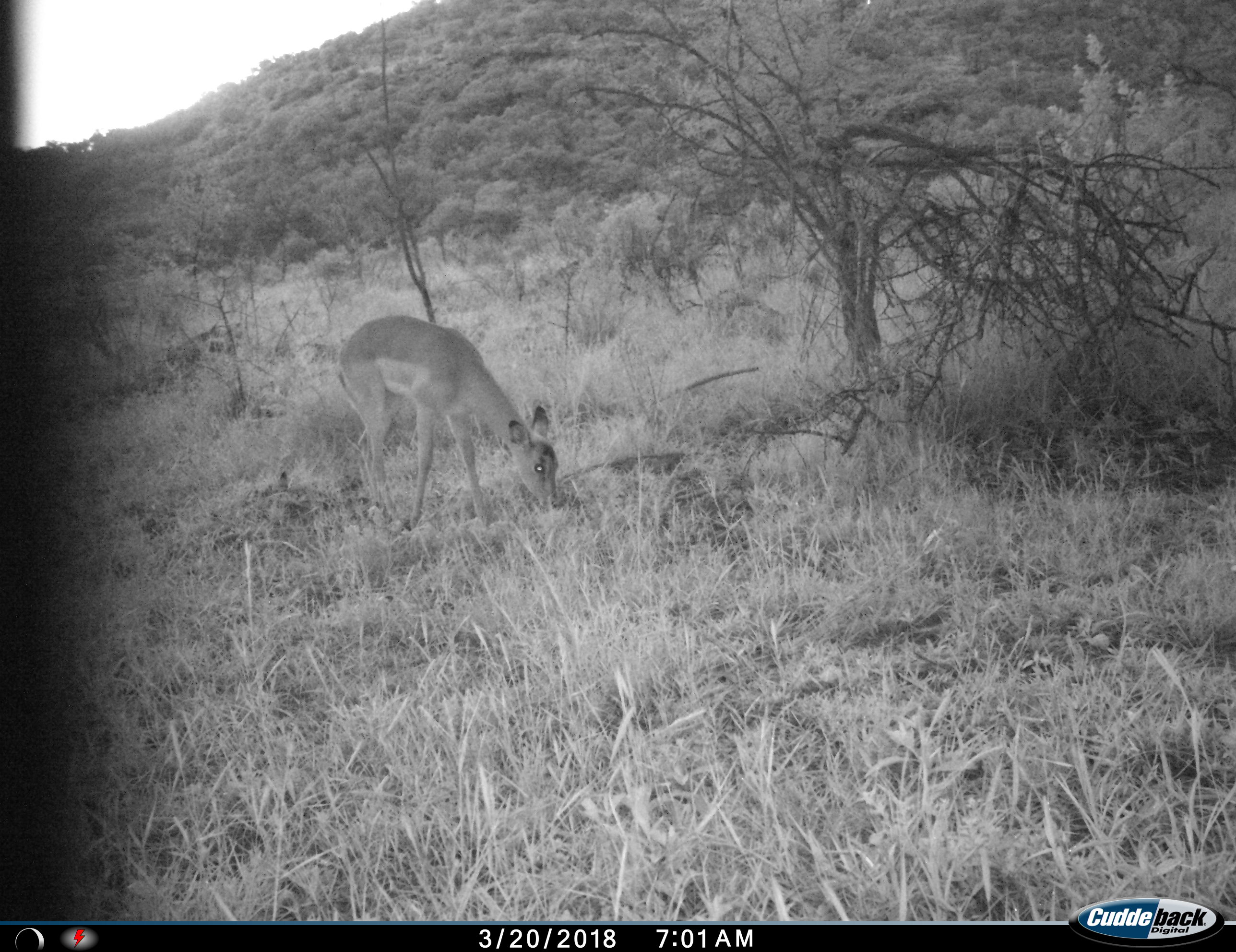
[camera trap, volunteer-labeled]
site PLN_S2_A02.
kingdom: Animalia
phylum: Chordata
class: Mammalia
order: Artiodactyla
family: Bovidae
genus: Aepyceros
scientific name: Aepyceros melampus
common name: impala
Impala (Aepyceros melampus), count 1. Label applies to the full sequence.